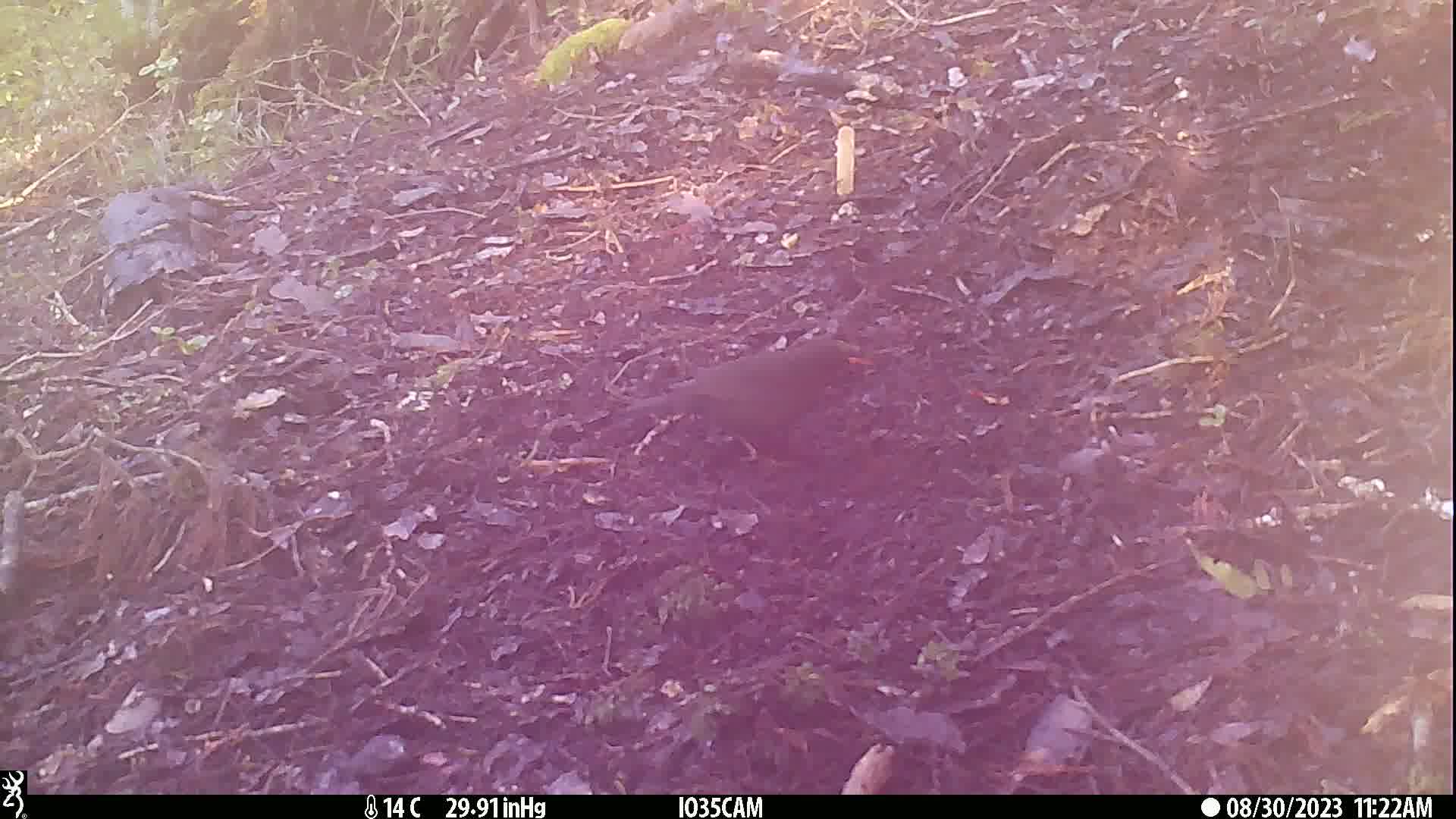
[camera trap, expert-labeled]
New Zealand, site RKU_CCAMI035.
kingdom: Animalia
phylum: Chordata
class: Aves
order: Passeriformes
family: Turdidae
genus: Turdus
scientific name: Turdus merula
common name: eurasian blackbird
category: blackbird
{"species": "blackbird (eurasian blackbird) (Turdus merula)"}